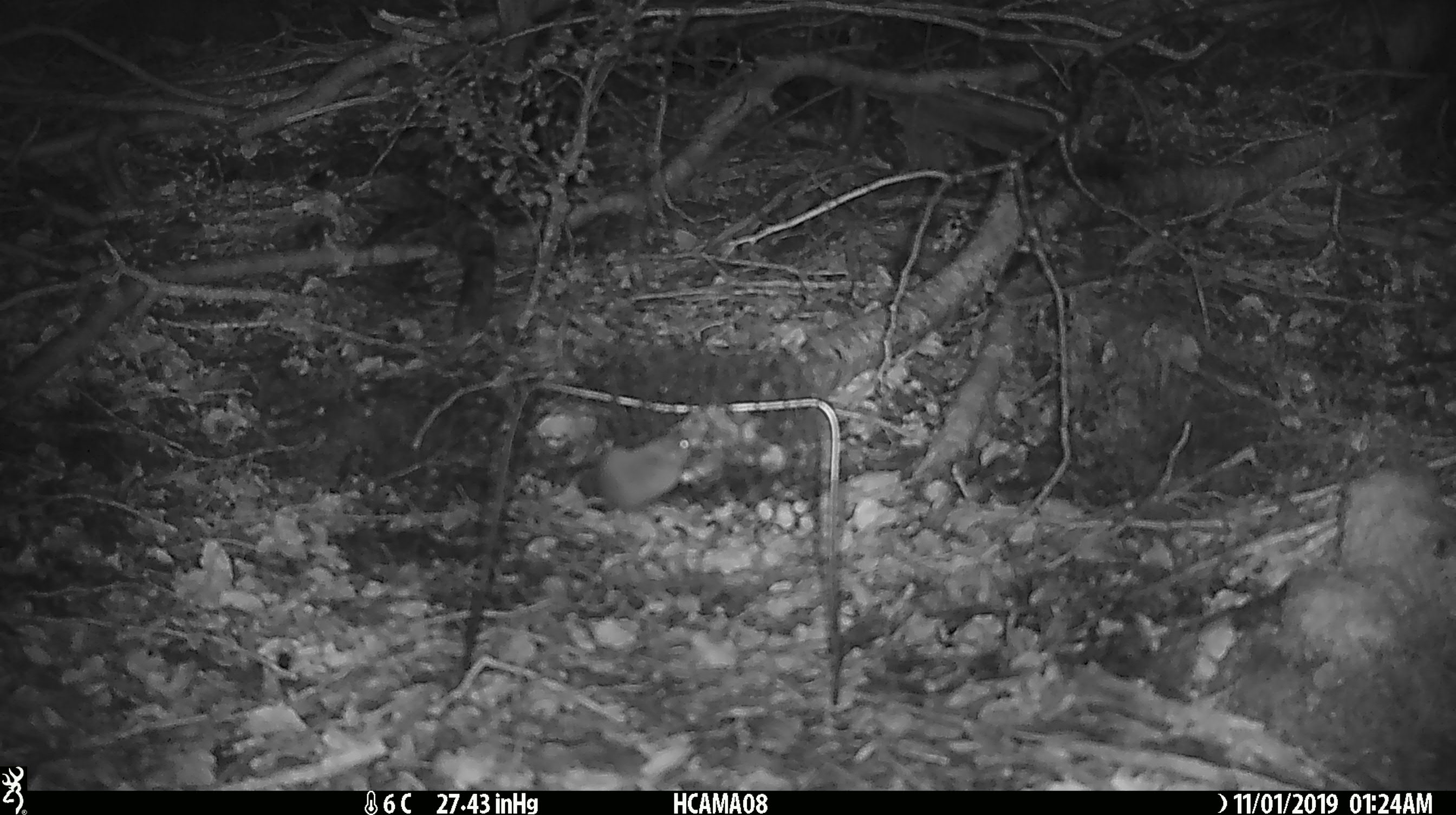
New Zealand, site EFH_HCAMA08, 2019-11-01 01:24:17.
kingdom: Animalia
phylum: Chordata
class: Mammalia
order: Rodentia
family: Muridae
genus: Mus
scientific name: Mus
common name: mouse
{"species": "mouse (Mus)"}